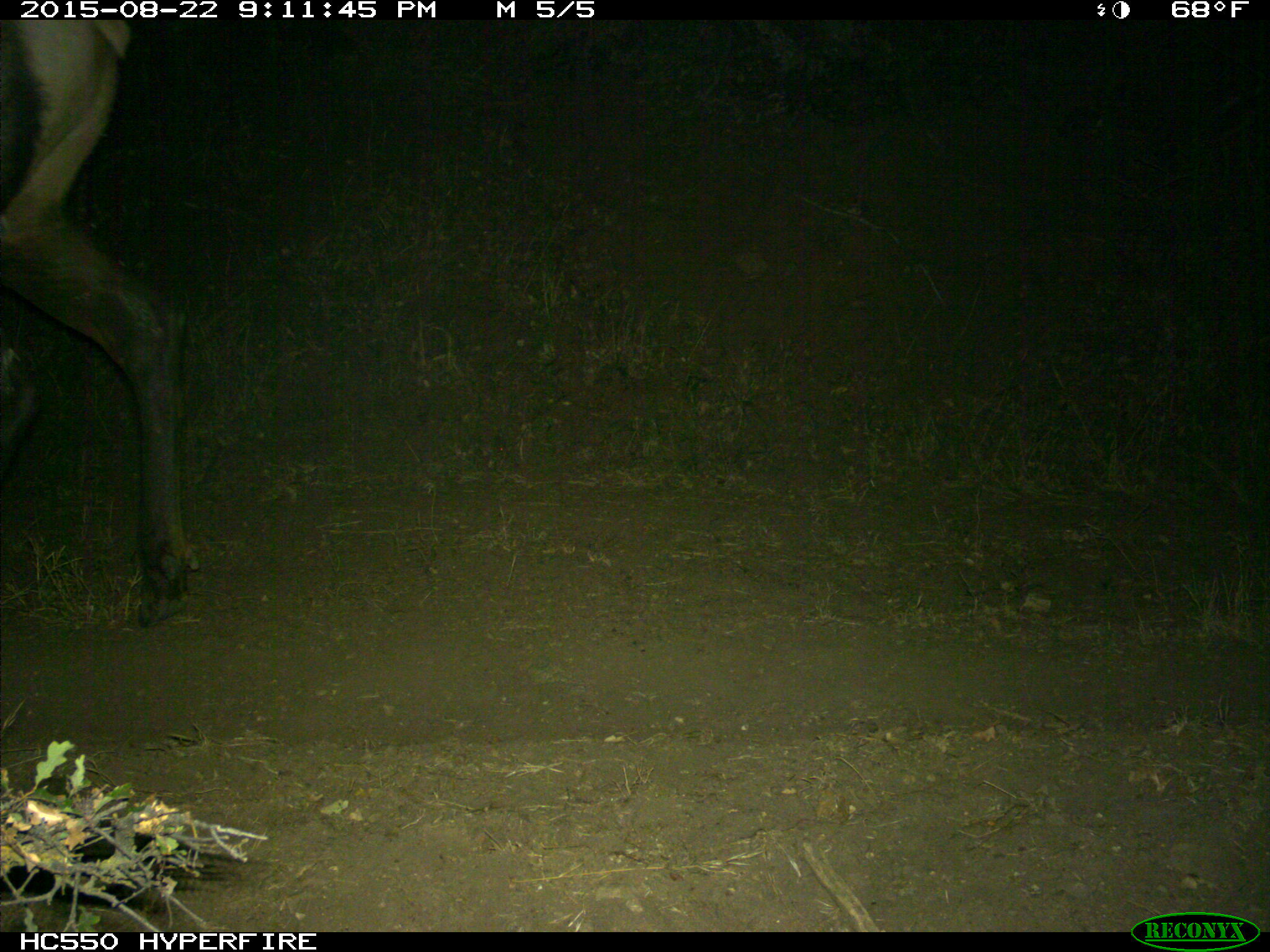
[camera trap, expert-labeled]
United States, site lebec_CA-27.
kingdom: Animalia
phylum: Chordata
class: Mammalia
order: Artiodactyla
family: Cervidae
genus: Cervus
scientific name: Cervus canadensis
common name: elk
Cervus canadensis (elk).